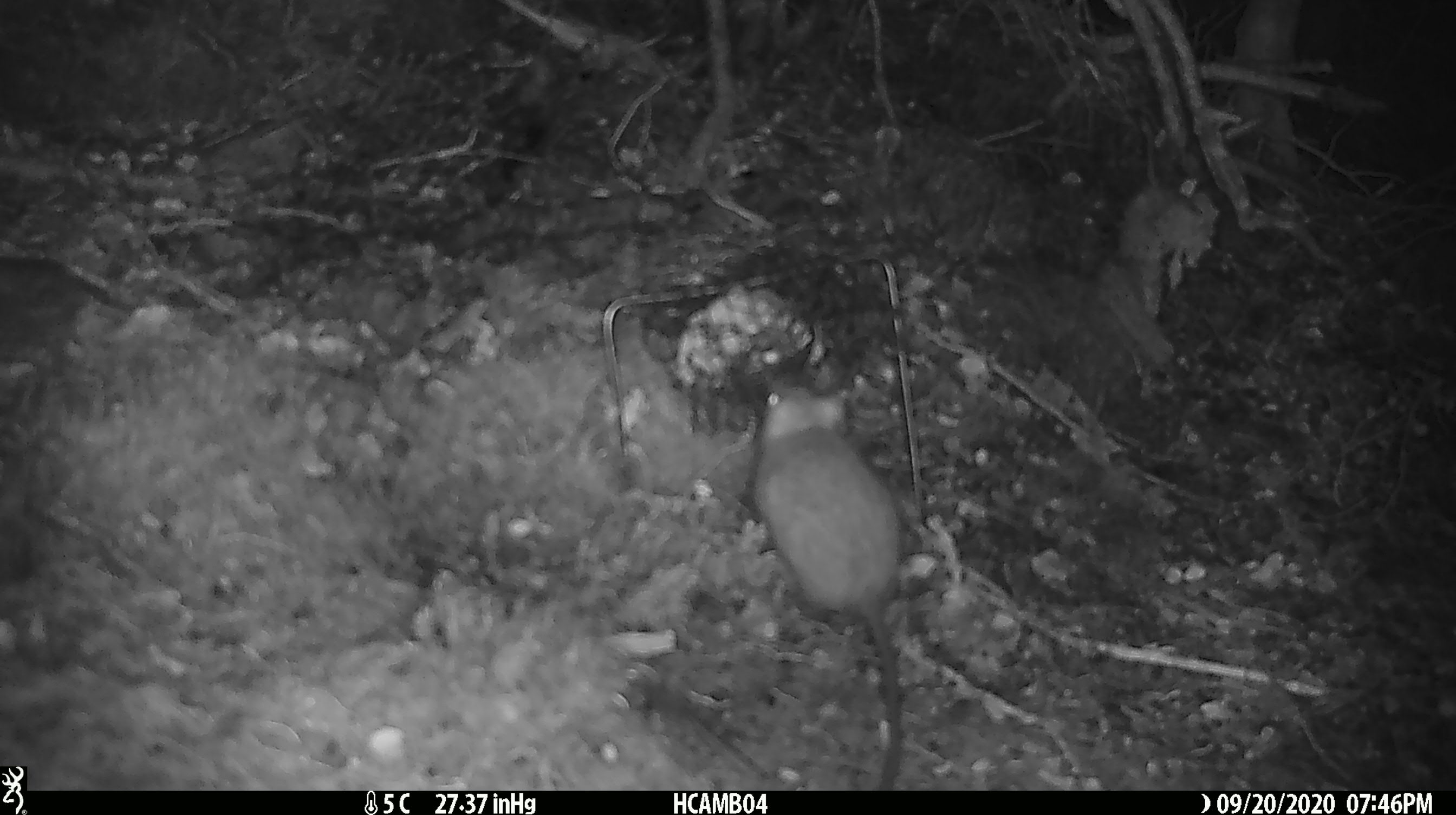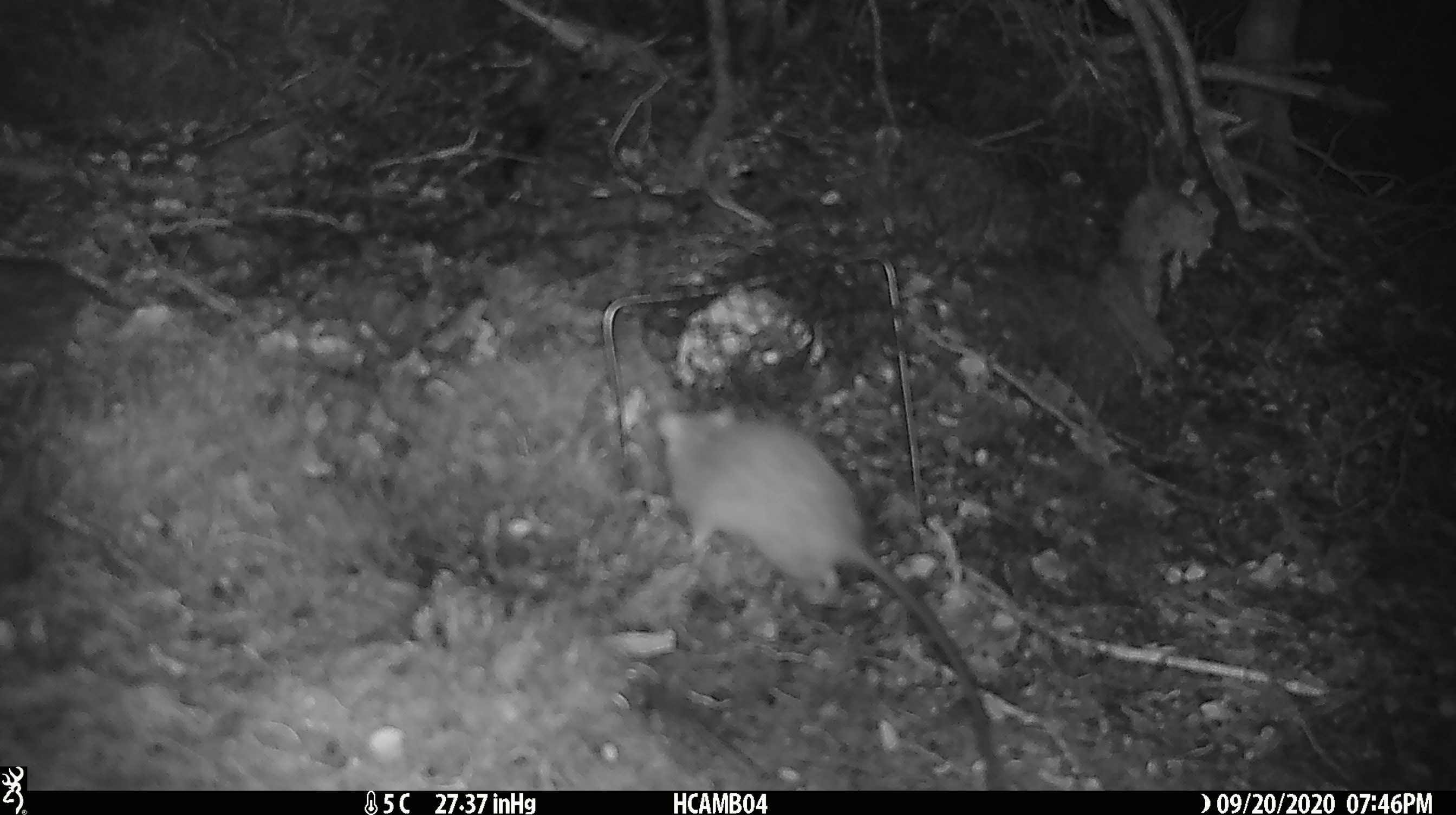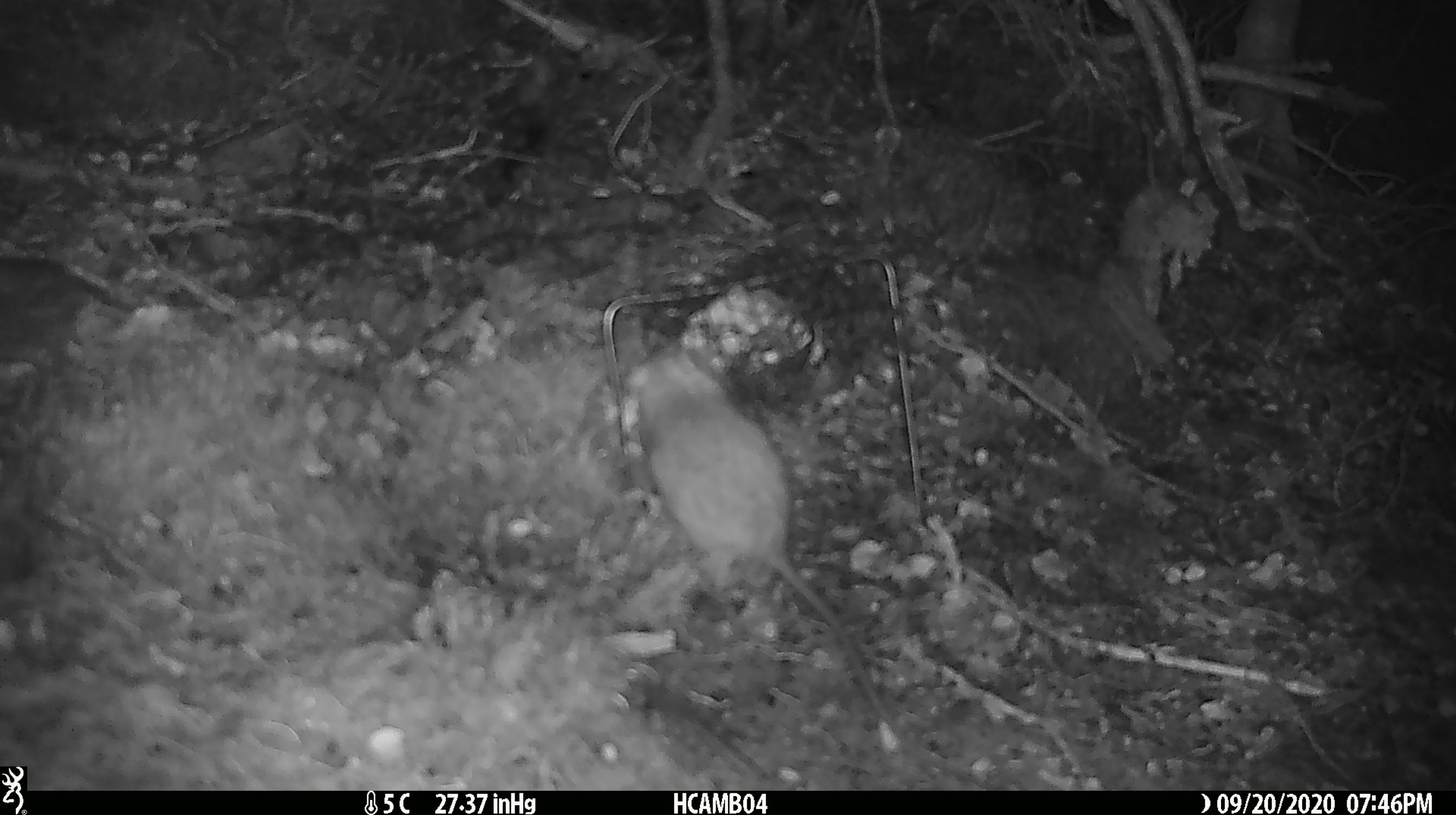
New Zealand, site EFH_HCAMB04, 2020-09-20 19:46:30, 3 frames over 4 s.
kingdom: Animalia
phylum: Chordata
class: Mammalia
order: Rodentia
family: Muridae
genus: Rattus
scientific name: Rattus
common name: rat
Rat (Rattus).